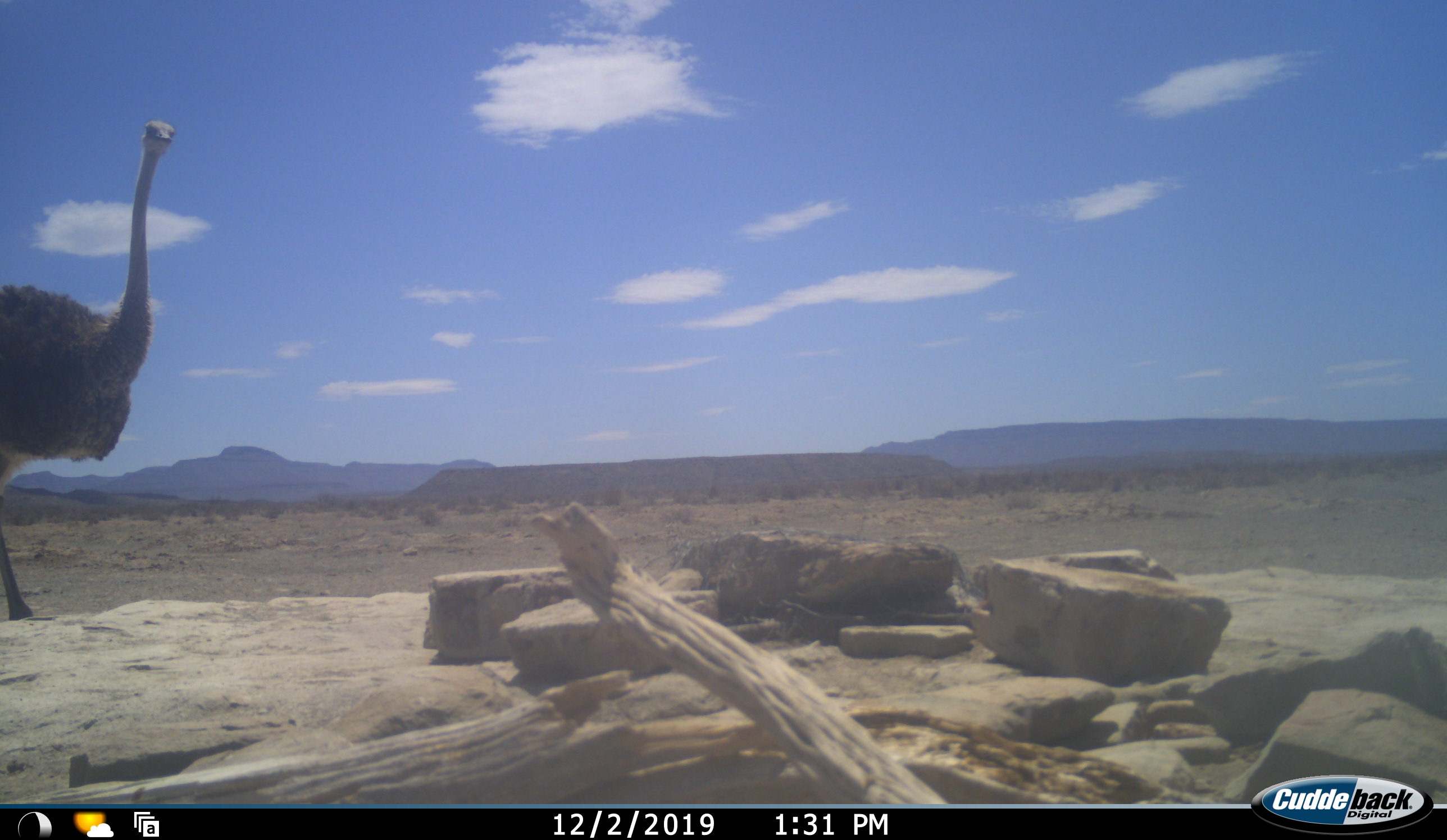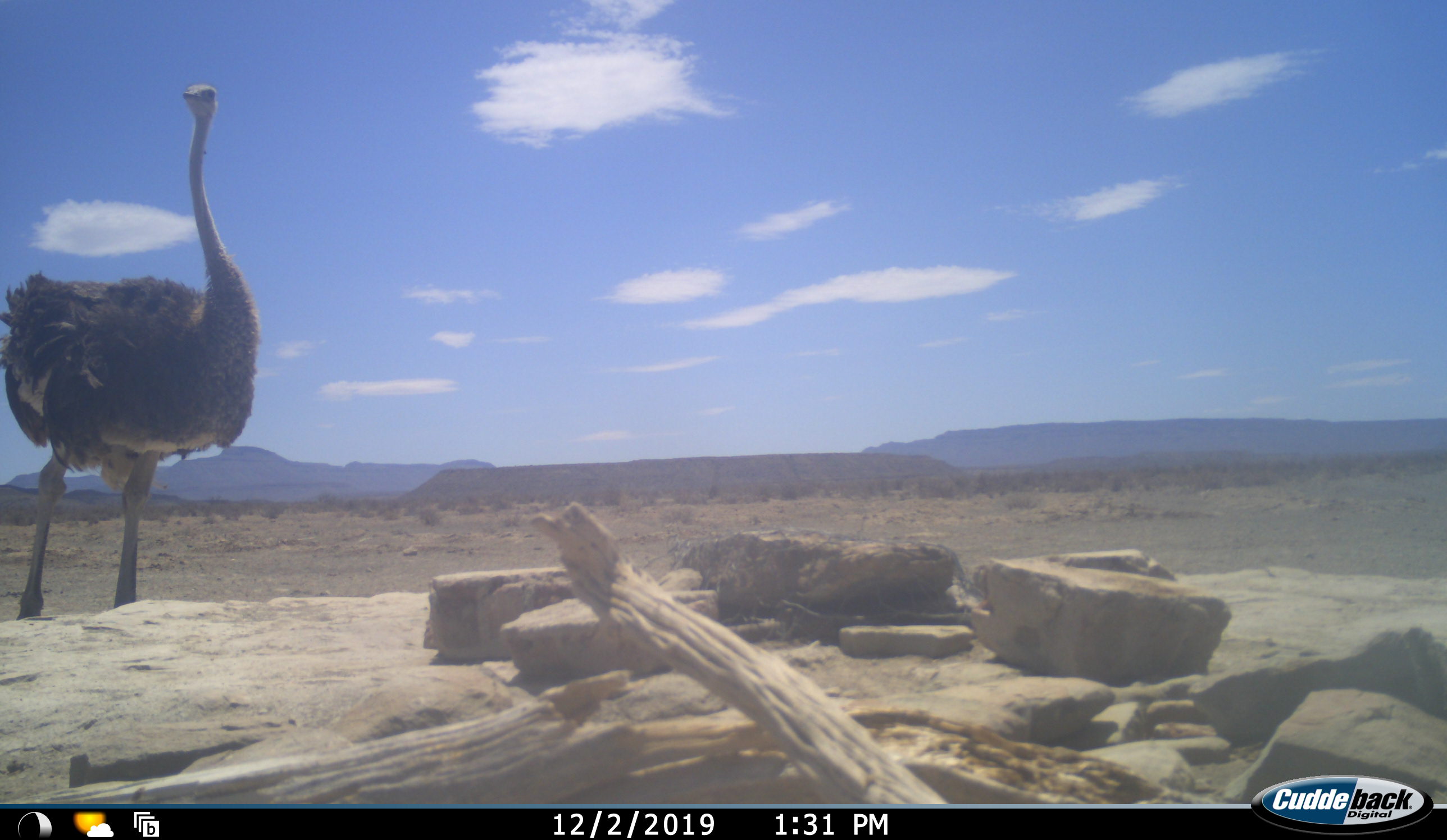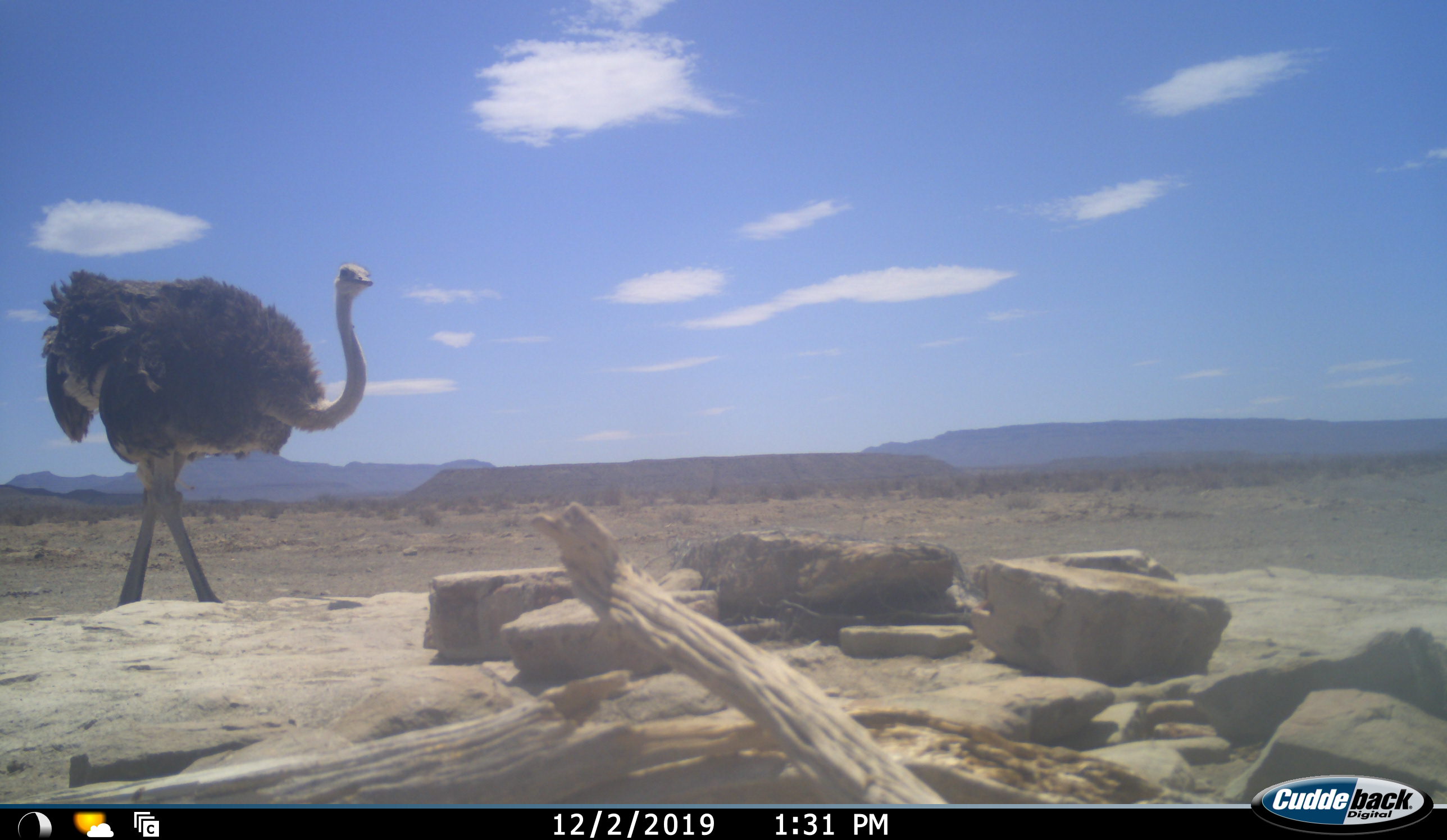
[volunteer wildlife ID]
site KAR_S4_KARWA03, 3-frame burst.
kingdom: Animalia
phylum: Chordata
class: Aves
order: Struthioniformes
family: Struthionidae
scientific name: Struthionidae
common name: ostrich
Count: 1.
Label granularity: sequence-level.